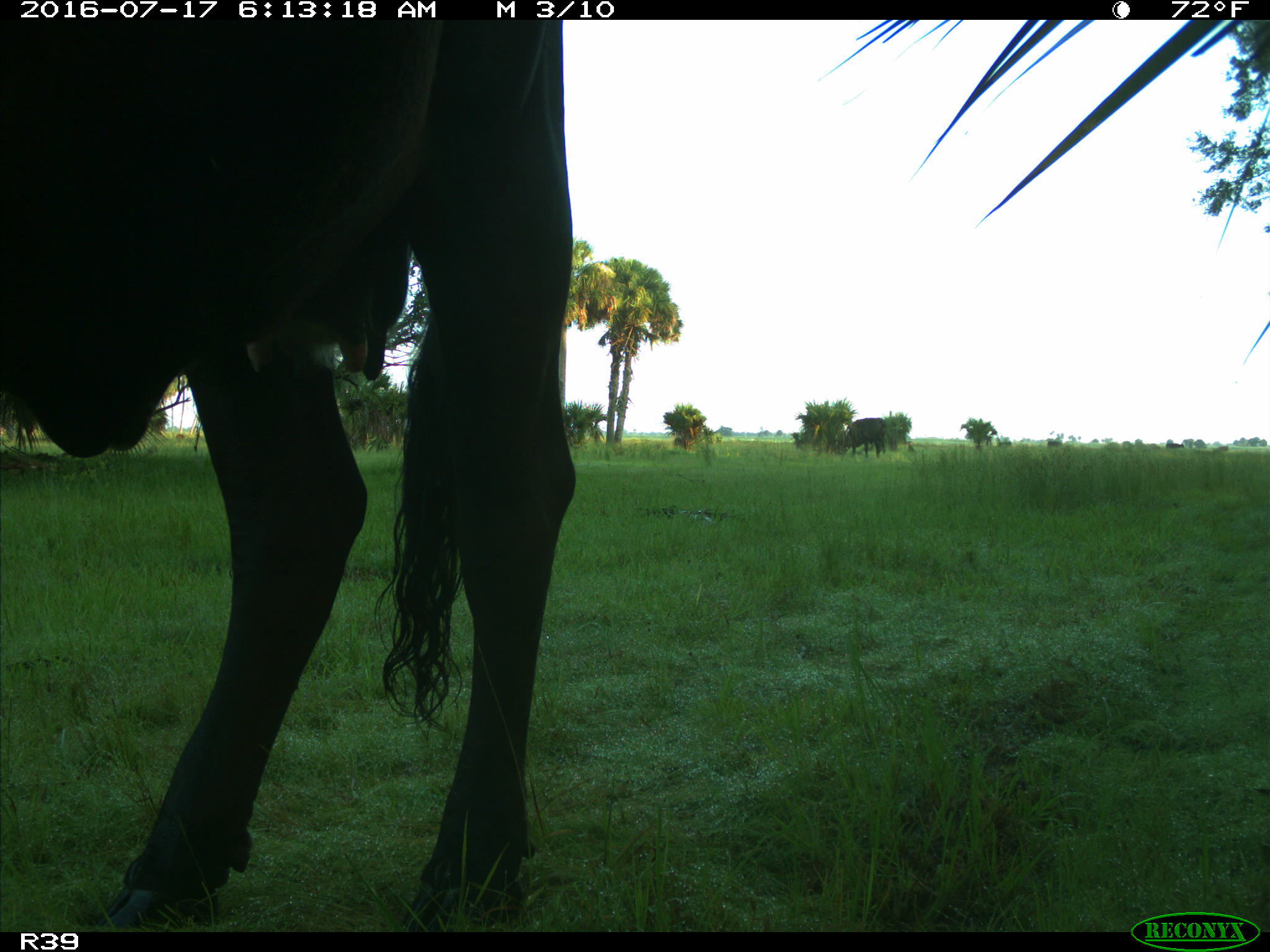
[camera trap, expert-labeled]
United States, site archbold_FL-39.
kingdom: Animalia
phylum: Chordata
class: Mammalia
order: Artiodactyla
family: Bovidae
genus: Bos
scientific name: Bos taurus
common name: domestic cow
Bos taurus (domestic cow).